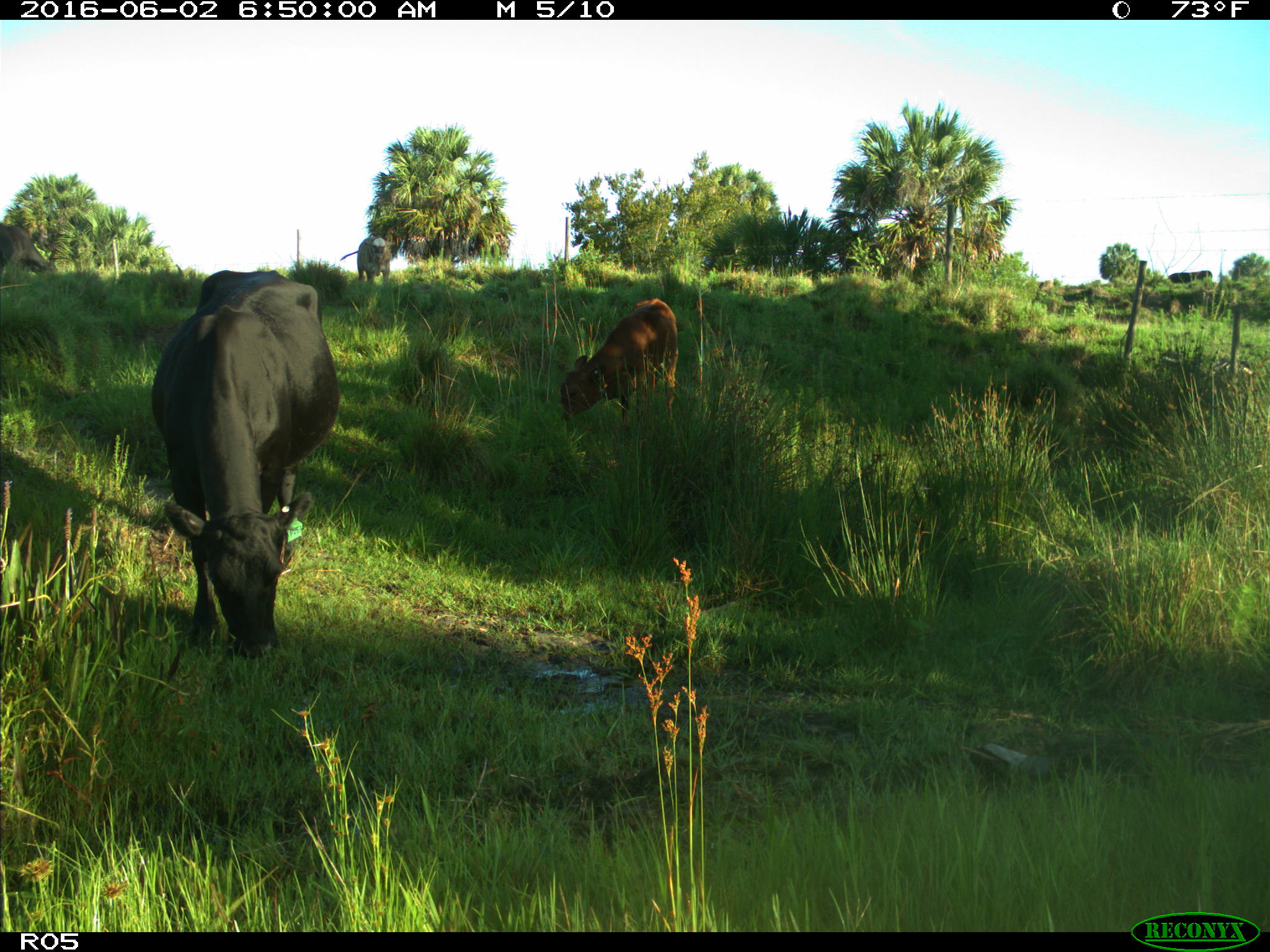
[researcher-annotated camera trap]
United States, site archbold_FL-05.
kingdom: Animalia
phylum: Chordata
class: Mammalia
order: Artiodactyla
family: Bovidae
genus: Bos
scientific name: Bos taurus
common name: domestic cow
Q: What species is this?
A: Bos taurus (domestic cow).